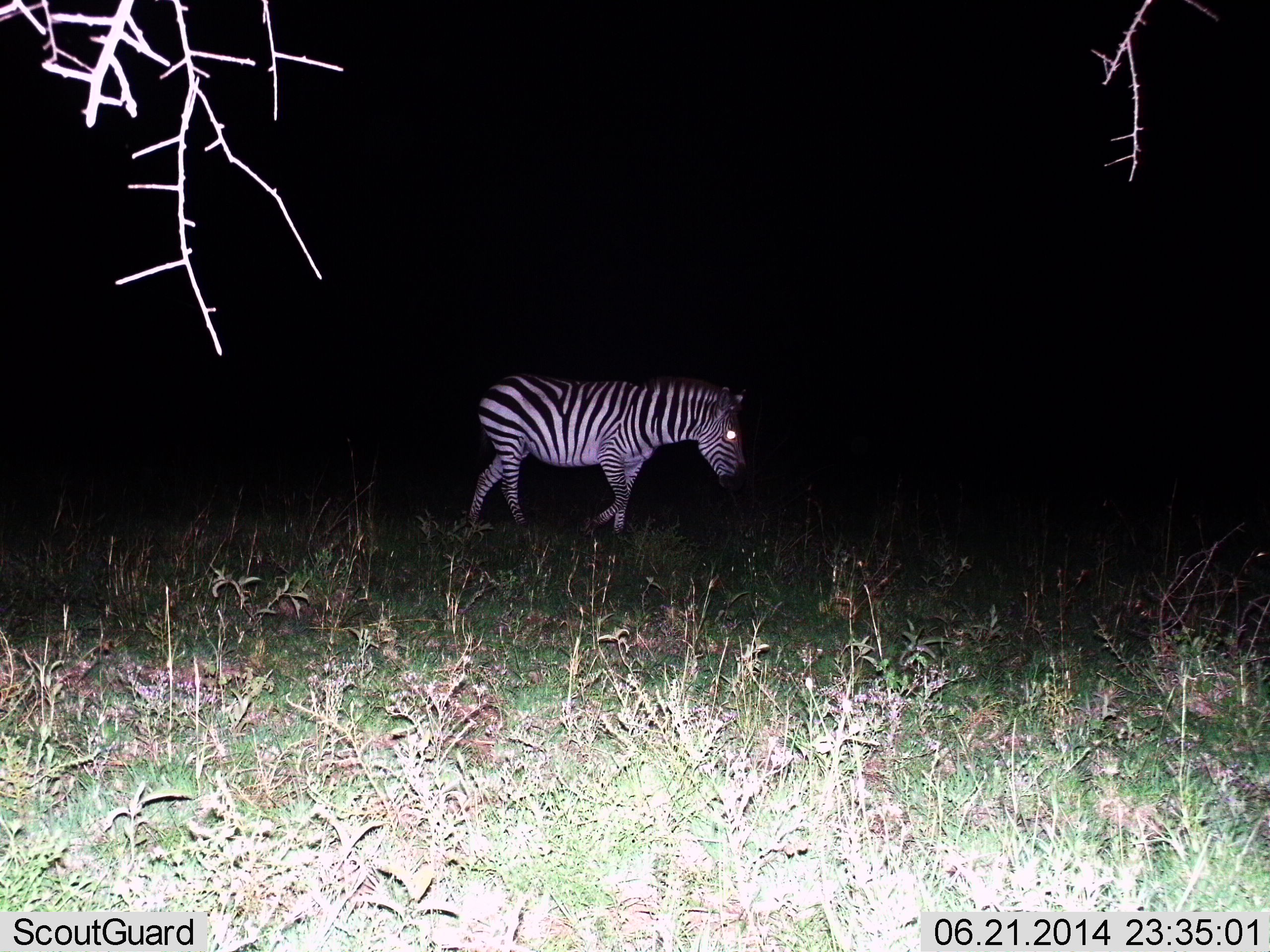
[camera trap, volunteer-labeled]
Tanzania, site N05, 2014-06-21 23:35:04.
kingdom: Animalia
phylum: Chordata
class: Mammalia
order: Perissodactyla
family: Equidae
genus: Equus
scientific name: Equus quagga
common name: plains zebra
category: zebra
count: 1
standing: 10%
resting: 0%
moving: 90%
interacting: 0%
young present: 0%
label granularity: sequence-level